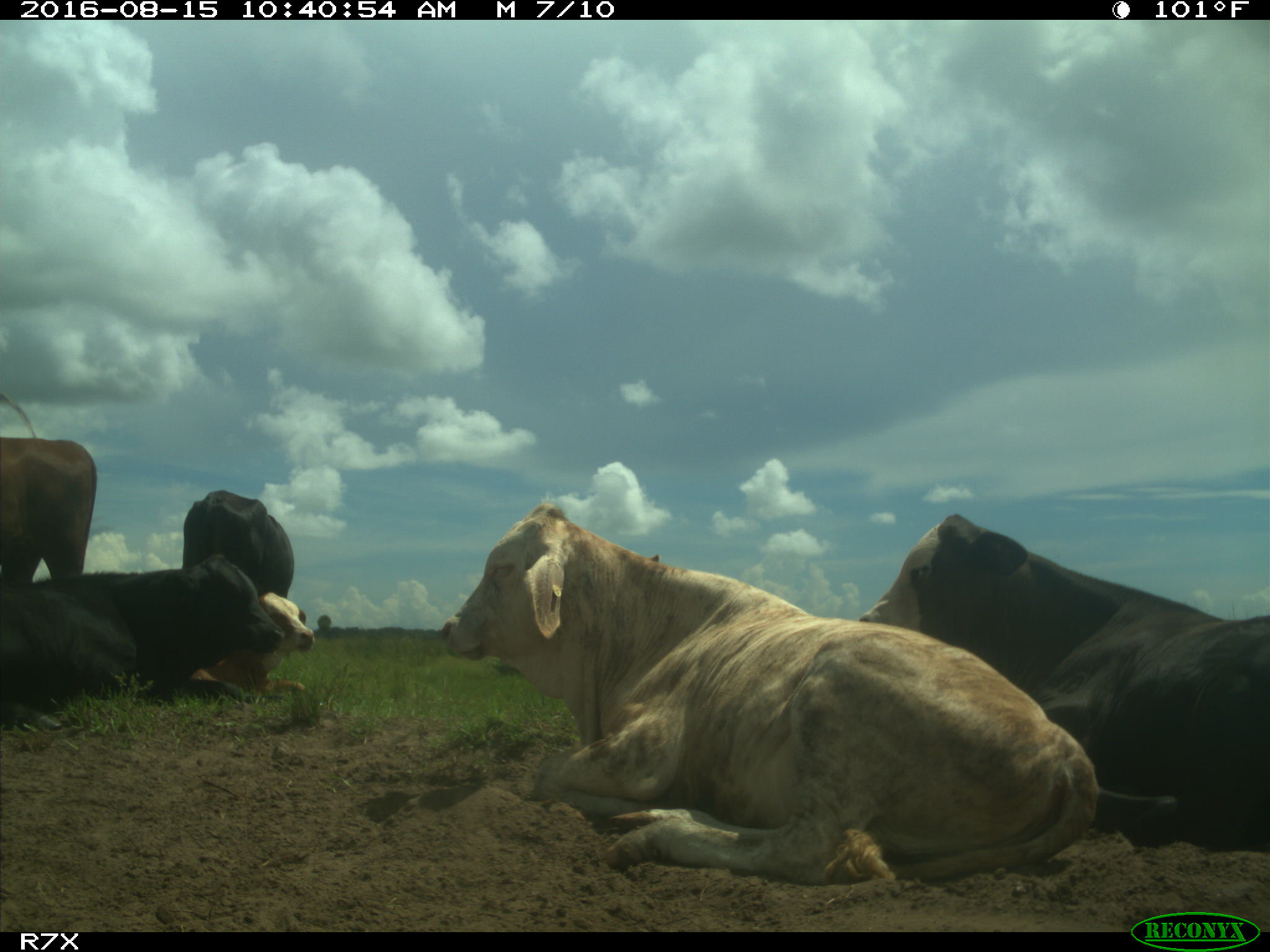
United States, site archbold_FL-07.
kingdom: Animalia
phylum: Chordata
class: Mammalia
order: Artiodactyla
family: Bovidae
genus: Bos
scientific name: Bos taurus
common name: domestic cow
Bos taurus (domestic cow).